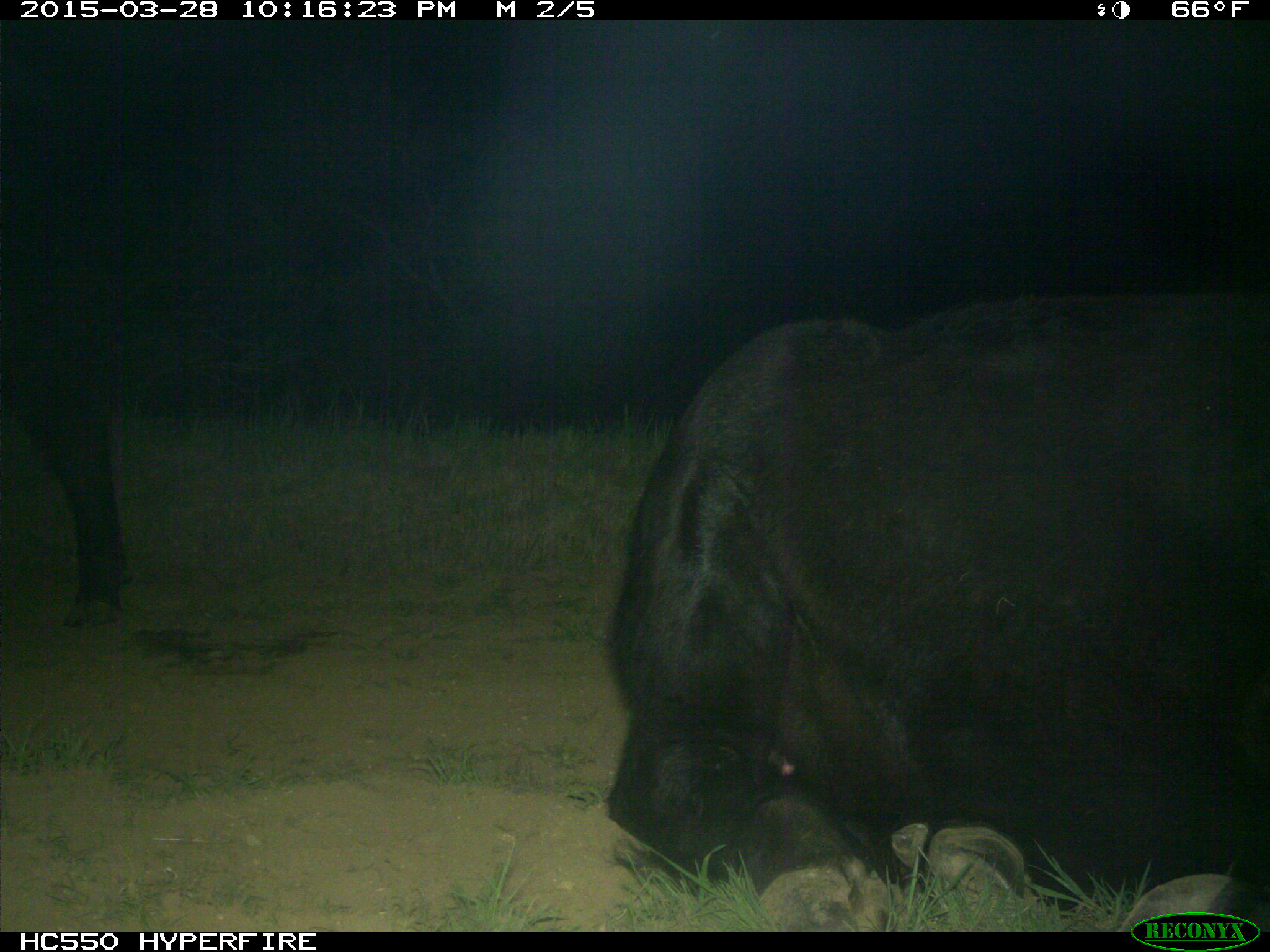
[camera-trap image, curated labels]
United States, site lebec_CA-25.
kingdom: Animalia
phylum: Chordata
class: Mammalia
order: Artiodactyla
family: Bovidae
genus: Bos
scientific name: Bos taurus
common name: domestic cow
Bos taurus (domestic cow).